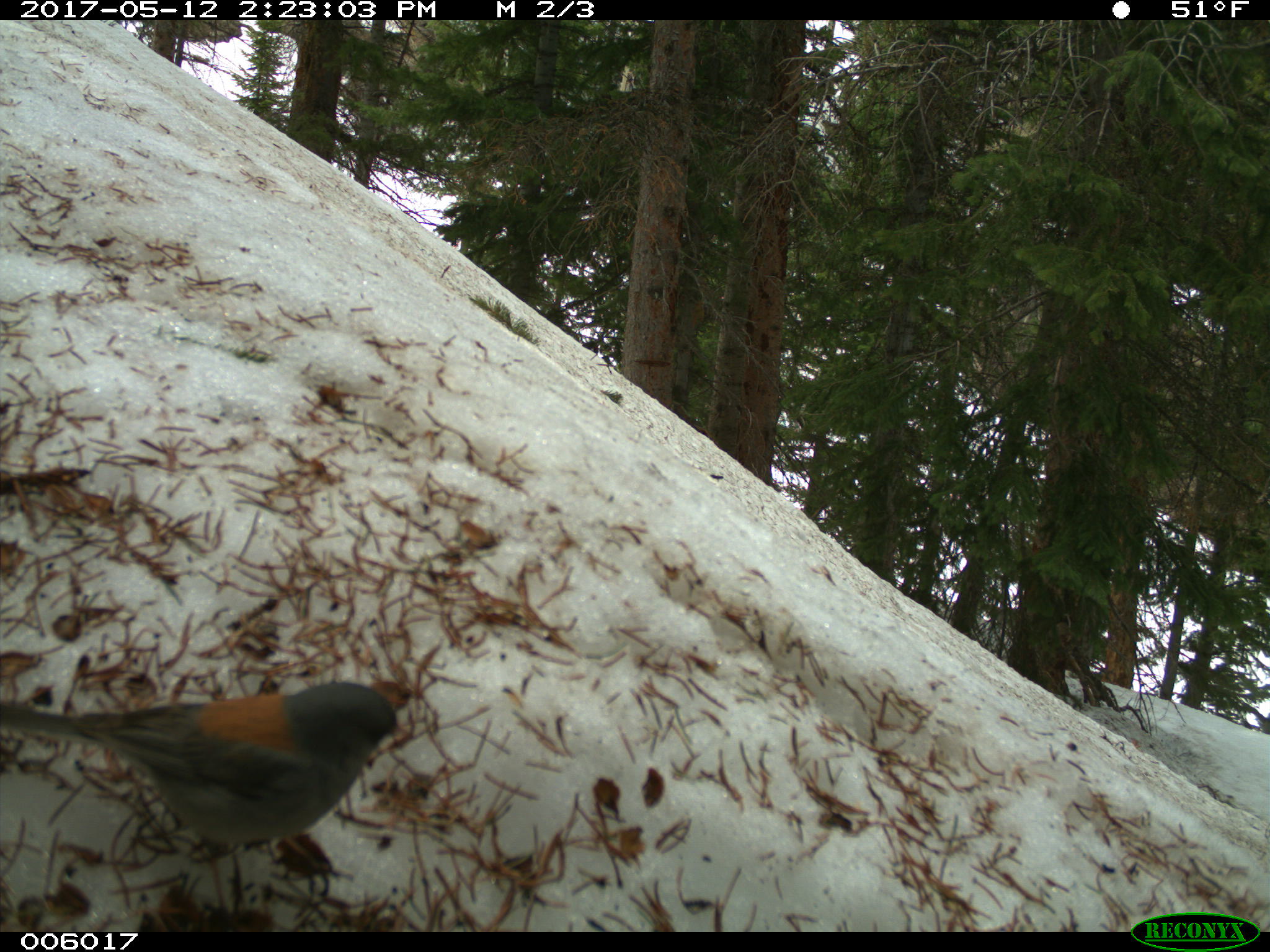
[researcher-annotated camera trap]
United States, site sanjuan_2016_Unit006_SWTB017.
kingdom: Animalia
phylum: Chordata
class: Aves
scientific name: Aves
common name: birds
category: unidentified bird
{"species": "unidentified bird (birds) (Aves)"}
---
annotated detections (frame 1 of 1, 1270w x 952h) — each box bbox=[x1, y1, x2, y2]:
animal: bbox=[1, 684, 413, 914]